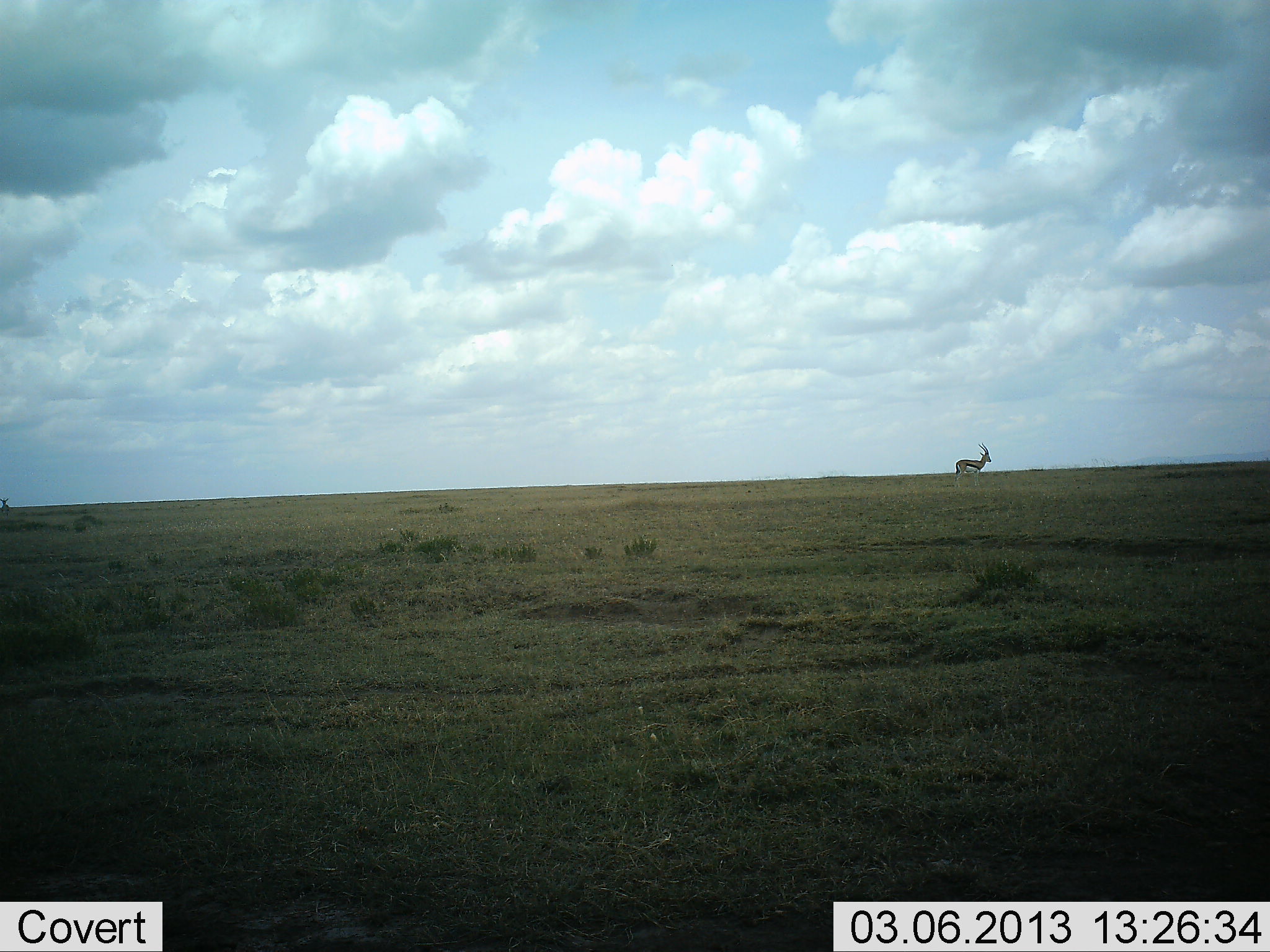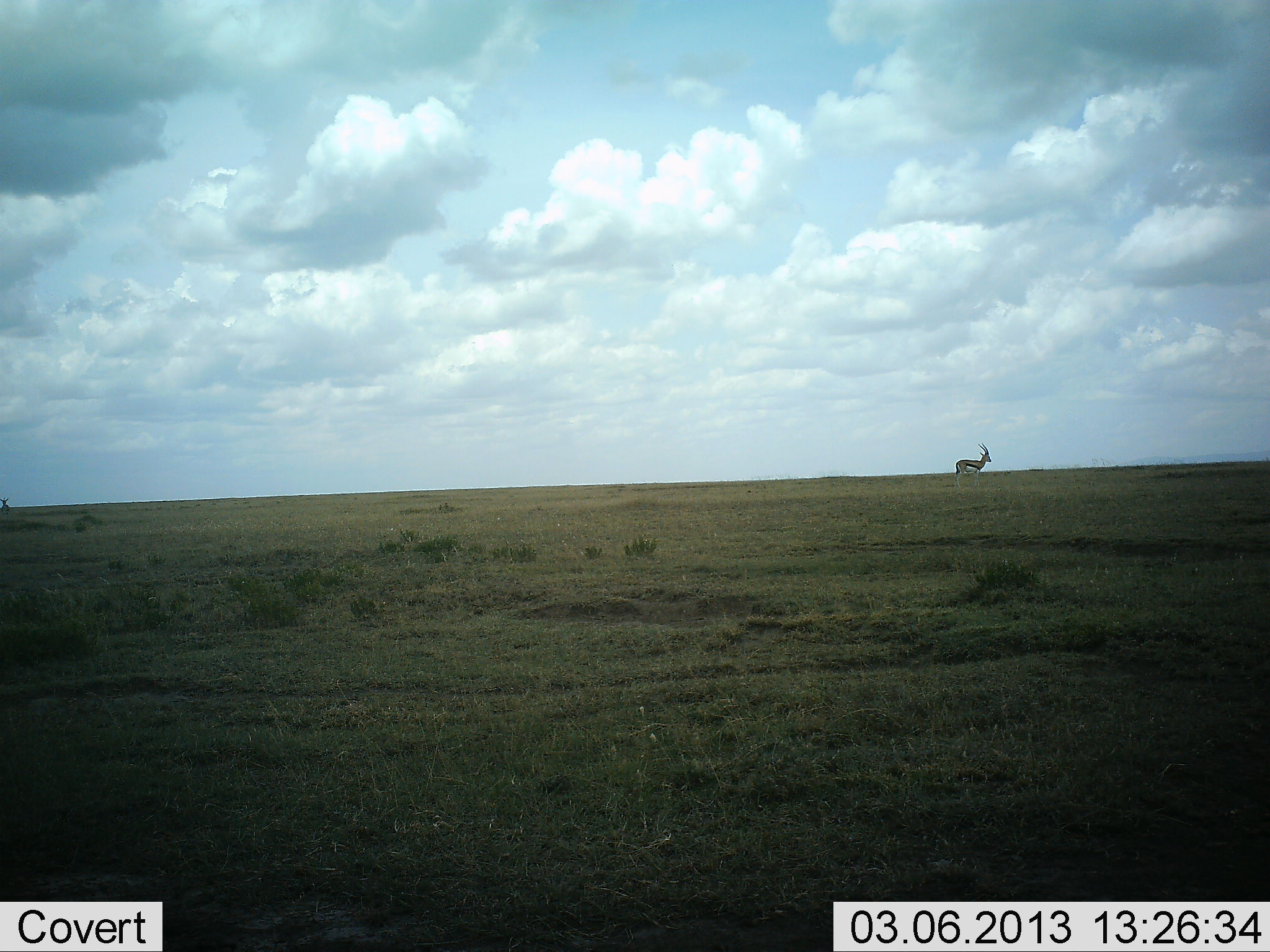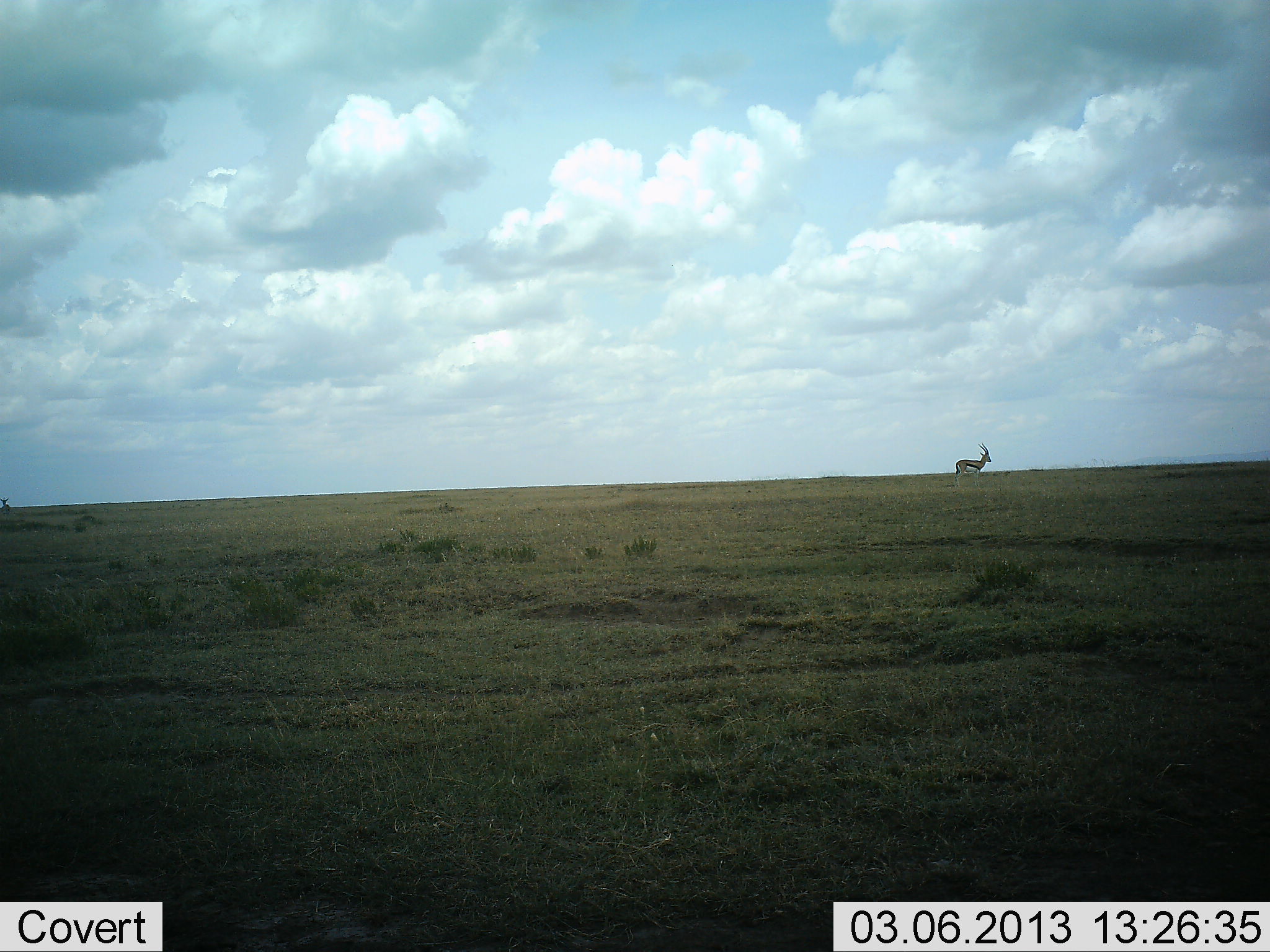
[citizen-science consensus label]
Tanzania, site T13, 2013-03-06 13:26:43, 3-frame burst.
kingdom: Animalia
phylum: Chordata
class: Mammalia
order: Artiodactyla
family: Bovidae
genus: Eudorcas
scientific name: Eudorcas thomsonii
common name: thomson's gazelle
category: gazellethomsons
Gazellethomsons (thomson's gazelle) (Eudorcas thomsonii), count 1. Behavior (volunteer vote fractions): standing 100%, resting 0%, moving 0%, interacting 0%. Young present (vote fraction): 0%. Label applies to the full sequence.